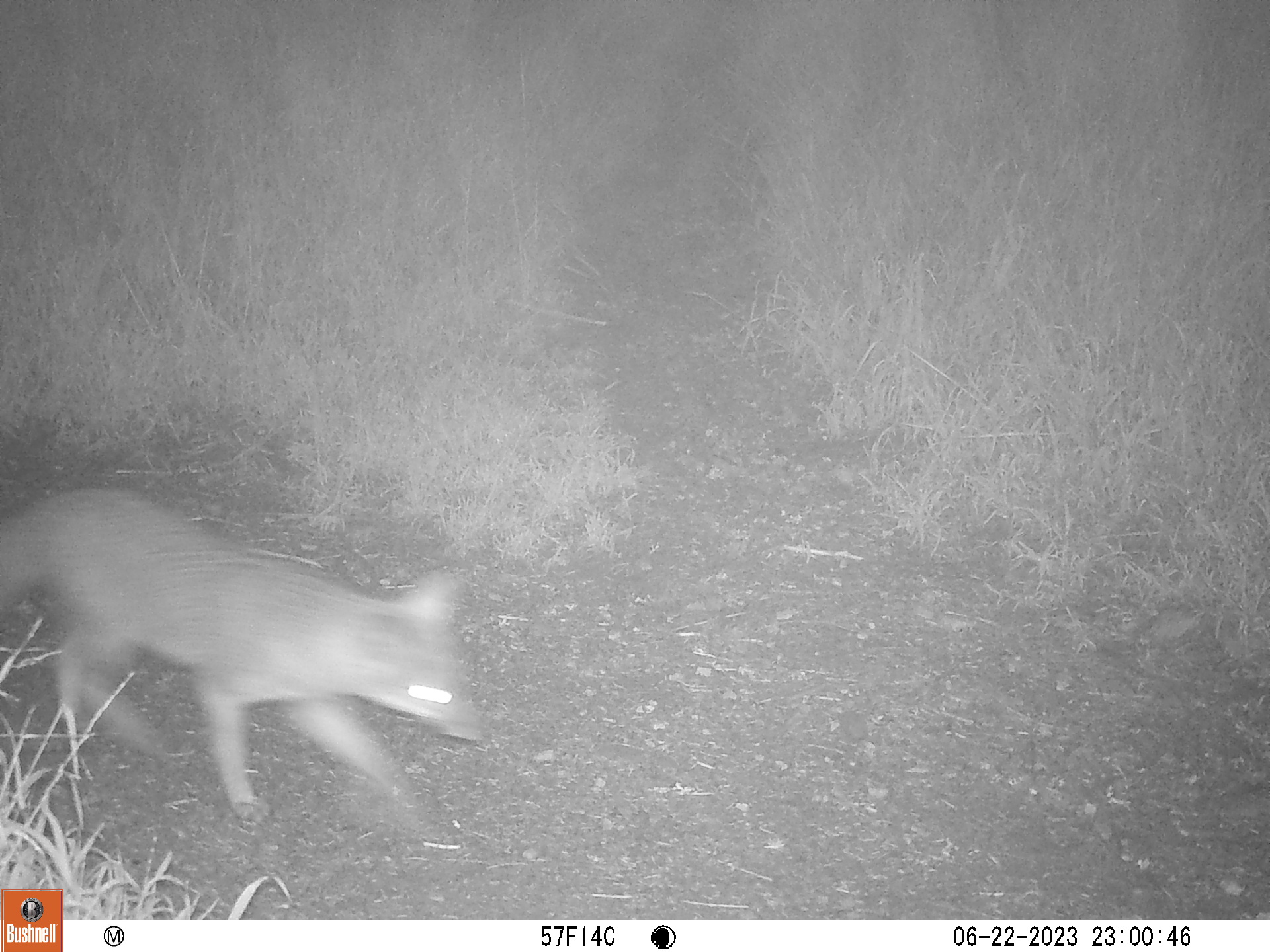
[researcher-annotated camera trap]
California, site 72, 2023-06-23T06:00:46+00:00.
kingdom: Animalia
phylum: Chordata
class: Mammalia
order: Carnivora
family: Canidae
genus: Urocyon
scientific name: Urocyon cinereoargenteus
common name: gray fox